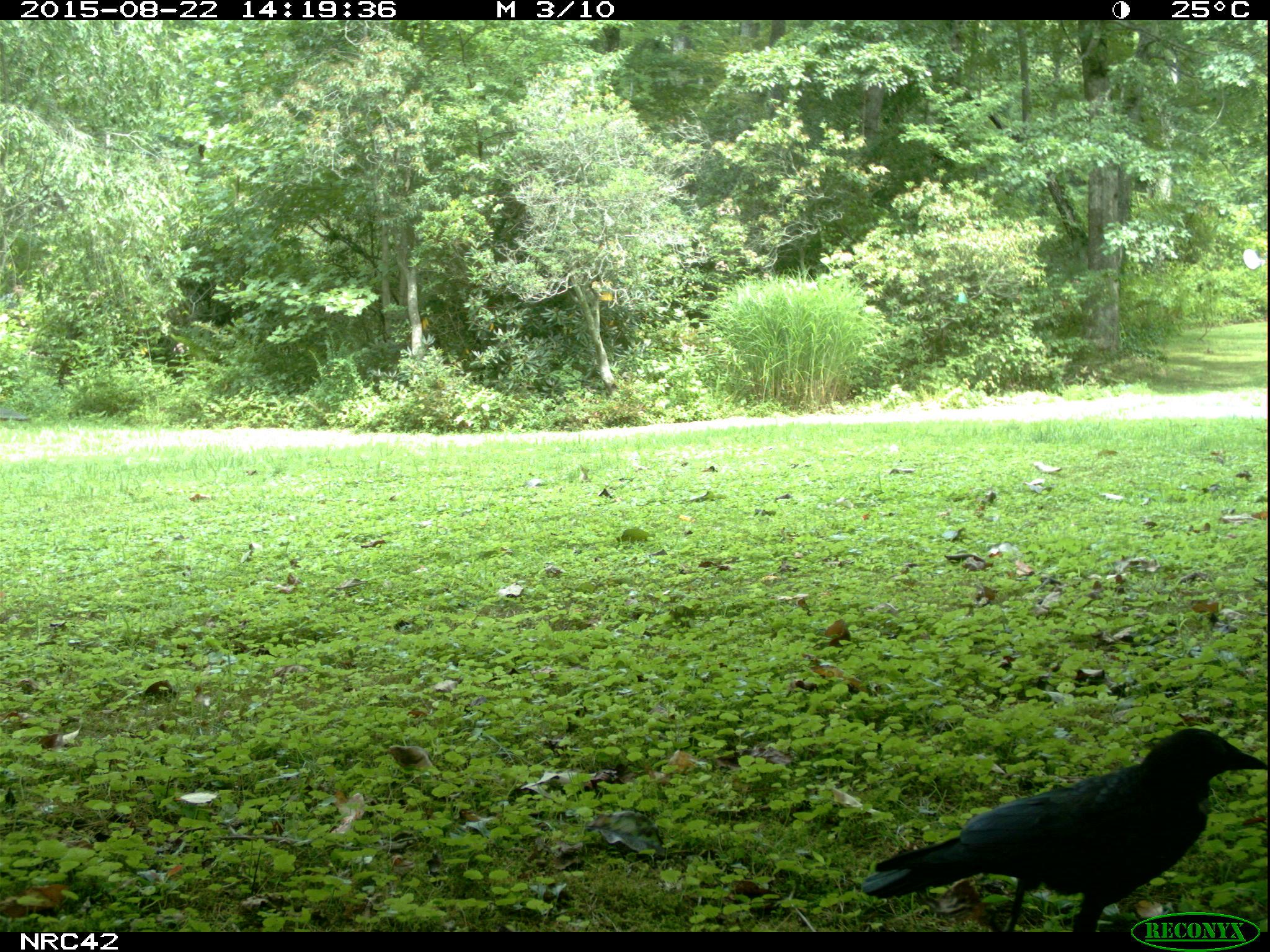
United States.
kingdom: Animalia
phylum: Chordata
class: Aves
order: Passeriformes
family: Corvidae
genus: Corvus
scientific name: Corvus brachyrhynchos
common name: american crow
American Crow (Corvus brachyrhynchos).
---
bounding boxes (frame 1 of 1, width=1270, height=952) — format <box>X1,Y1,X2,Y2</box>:
American Crow: <box>864,720,1266,932</box>